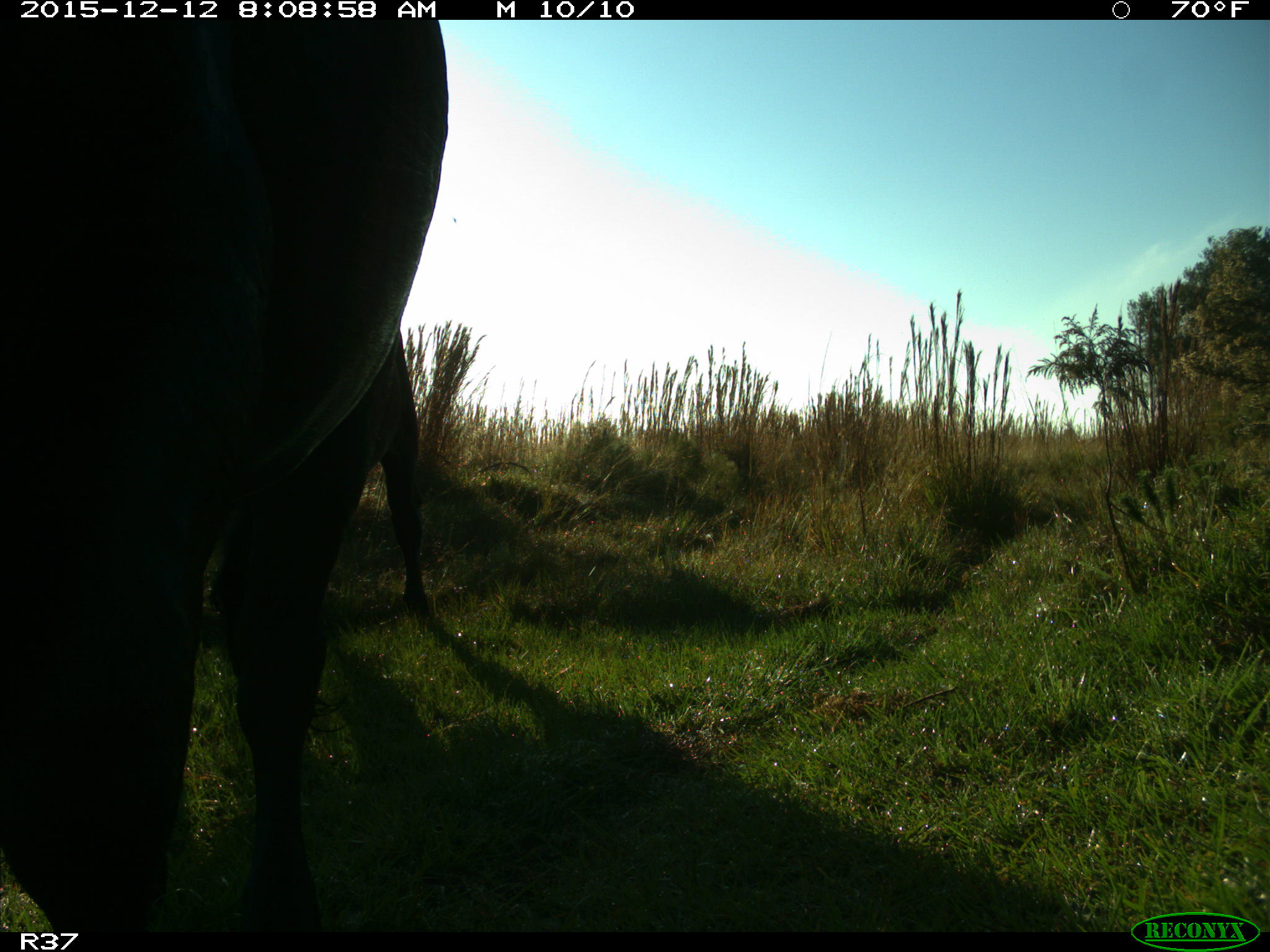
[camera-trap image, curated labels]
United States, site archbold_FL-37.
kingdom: Animalia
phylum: Chordata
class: Mammalia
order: Artiodactyla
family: Bovidae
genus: Bos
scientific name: Bos taurus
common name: domestic cow